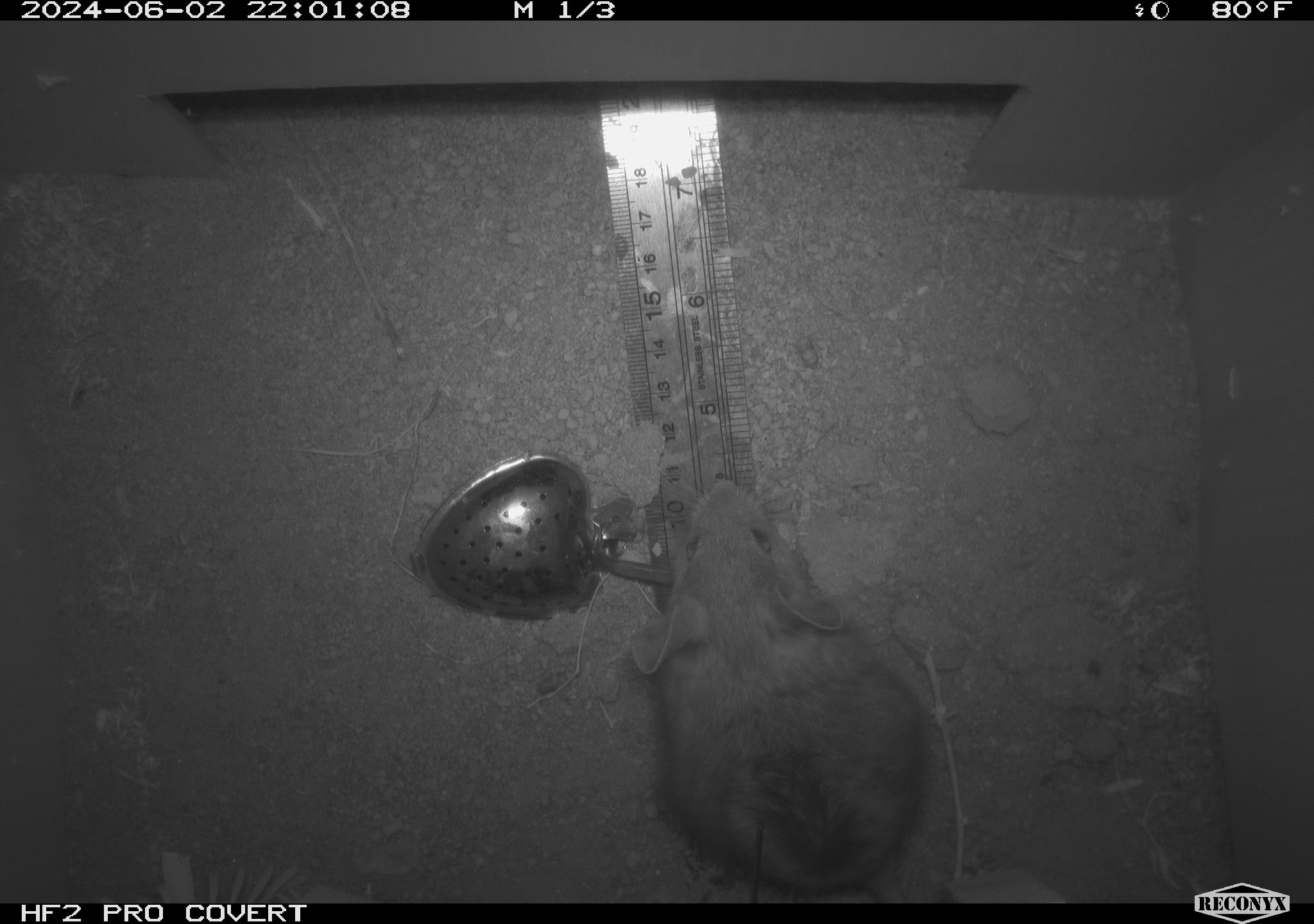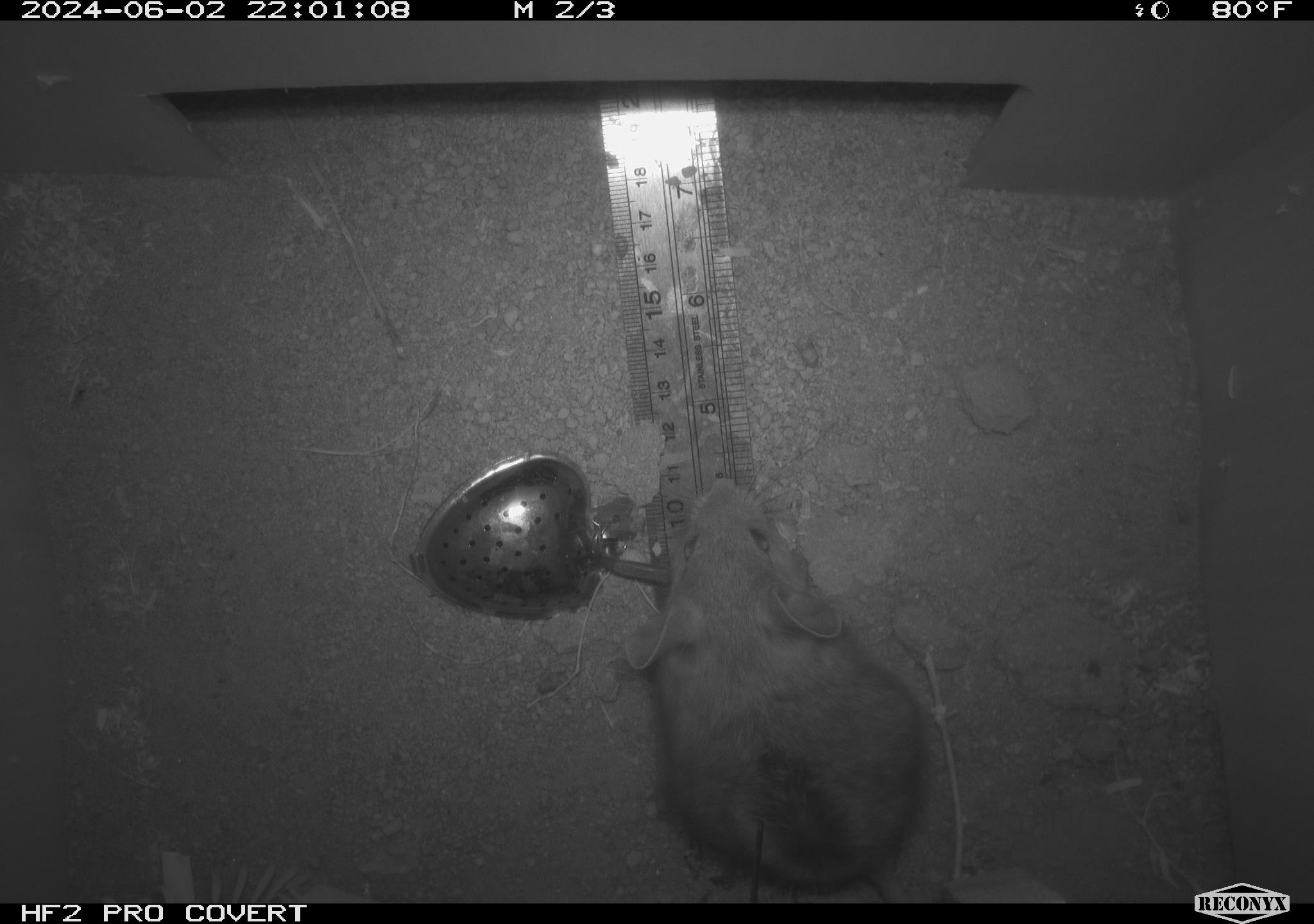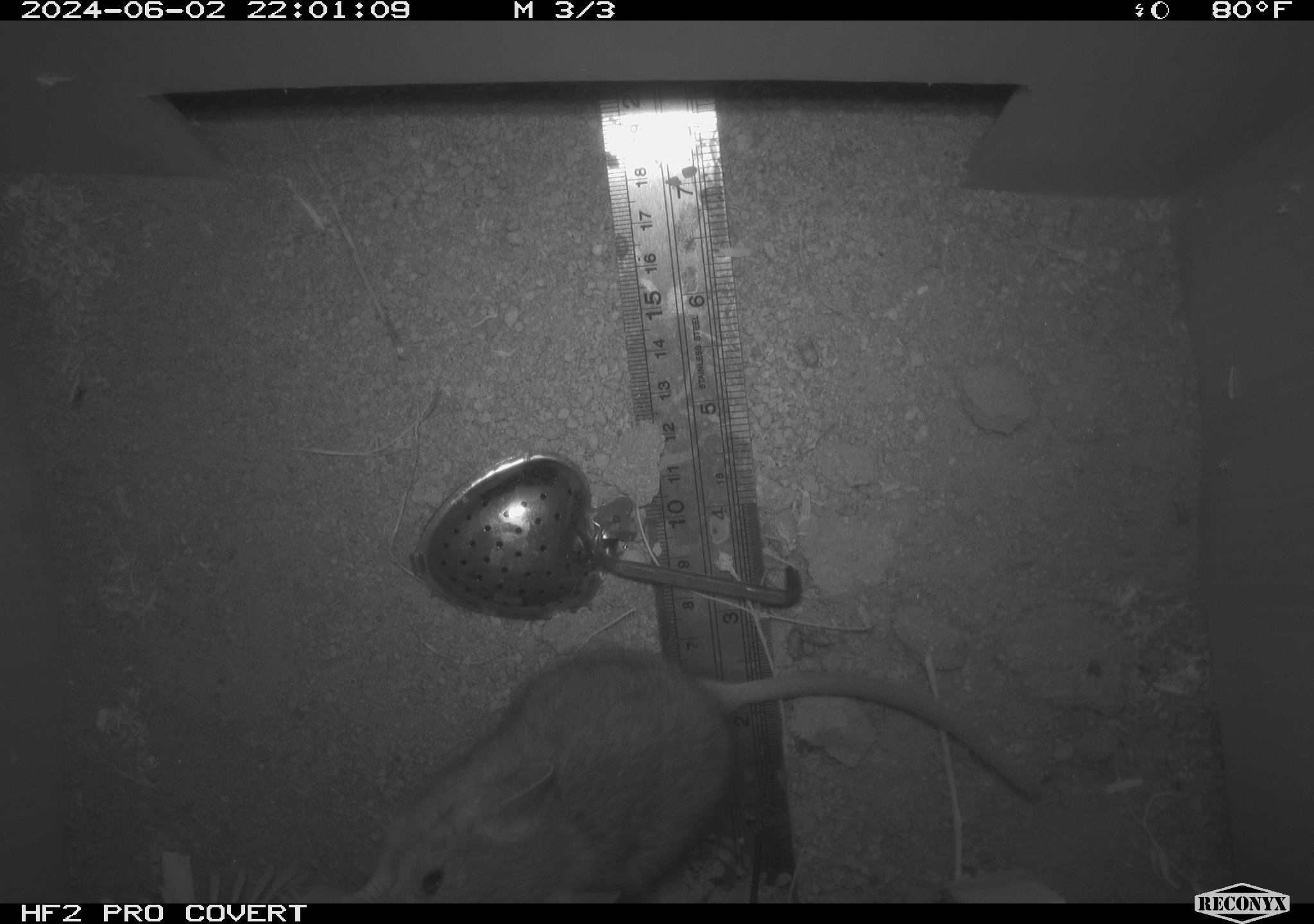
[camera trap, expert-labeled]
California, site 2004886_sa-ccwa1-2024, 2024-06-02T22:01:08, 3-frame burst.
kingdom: Animalia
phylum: Chordata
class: Mammalia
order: Rodentia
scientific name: Rodentia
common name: woodrat or rat or mouse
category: woodrat or rat or mouse species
Woodrat or rat or mouse species (woodrat or rat or mouse) (Rodentia).